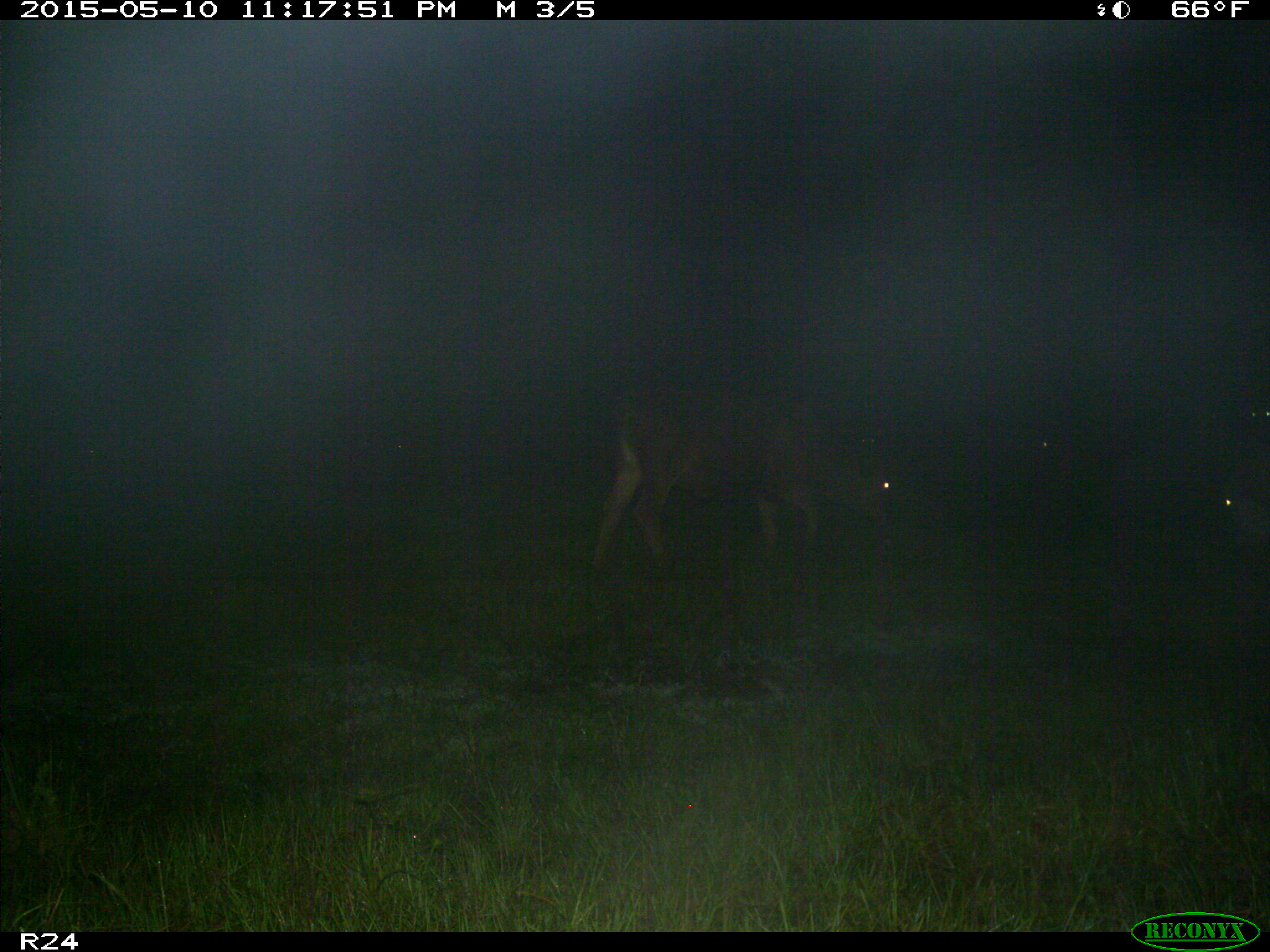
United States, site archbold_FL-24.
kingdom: Animalia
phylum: Chordata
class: Mammalia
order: Artiodactyla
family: Bovidae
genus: Bos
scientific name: Bos taurus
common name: domestic cow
Bos taurus (domestic cow).